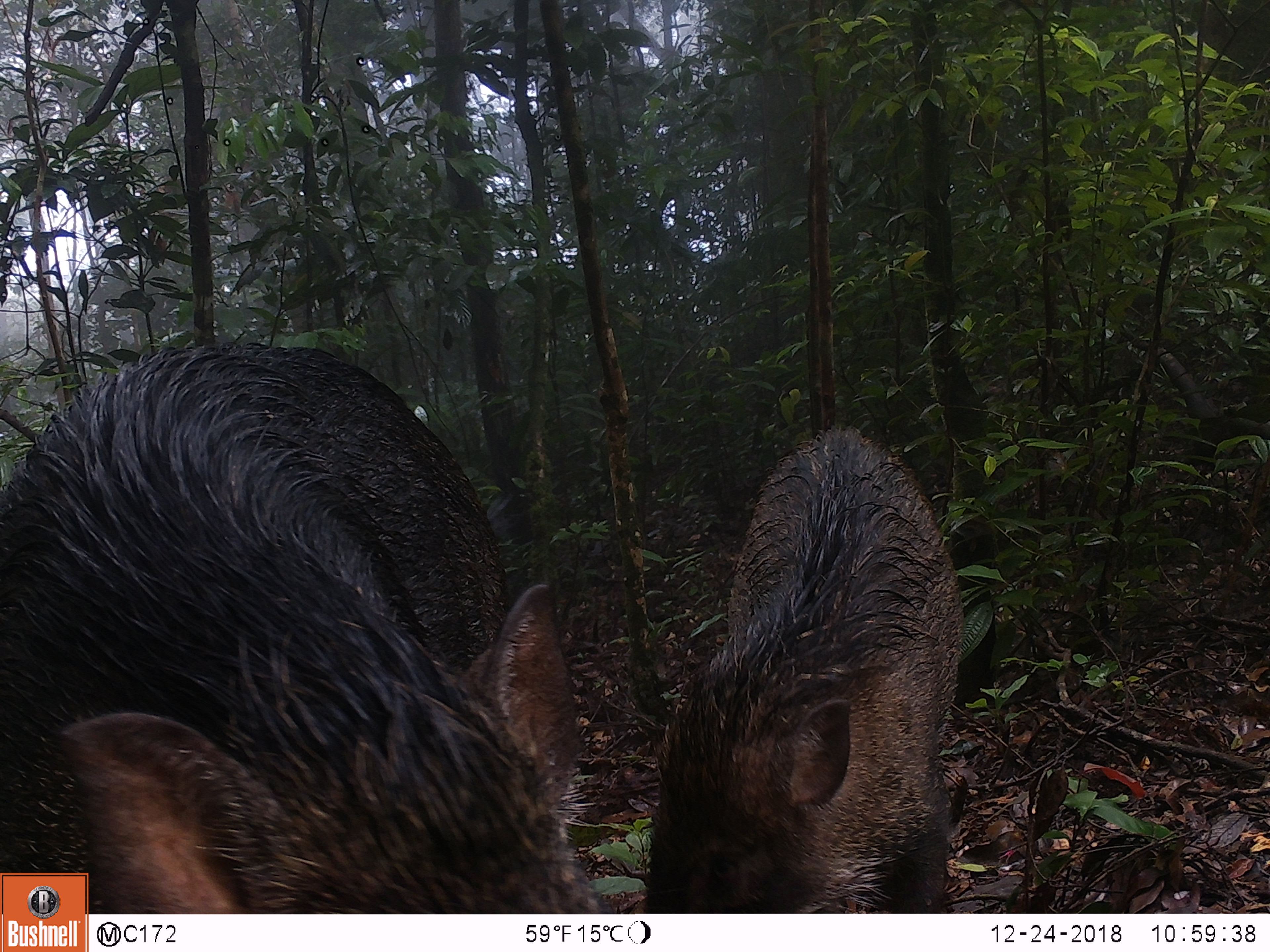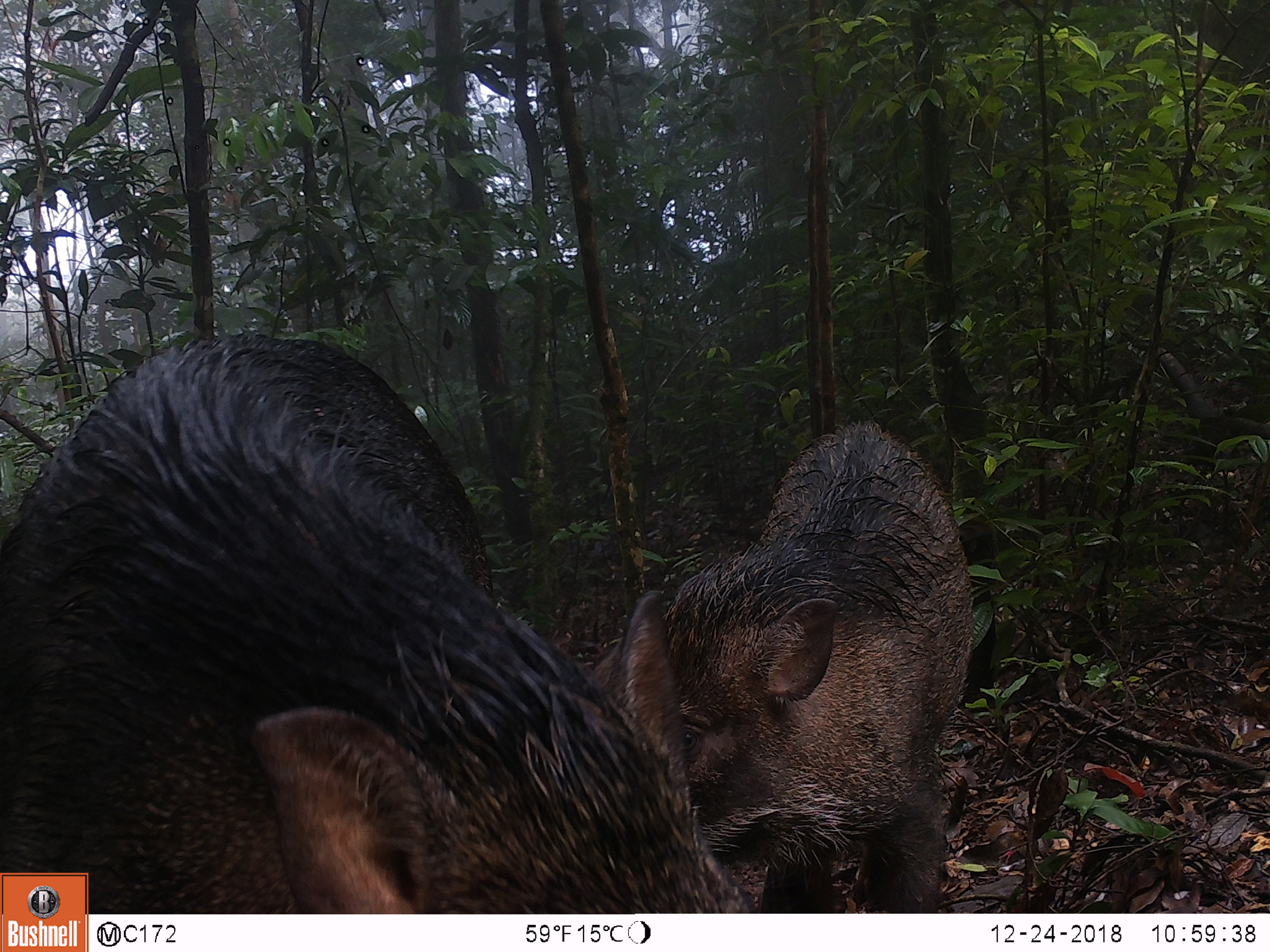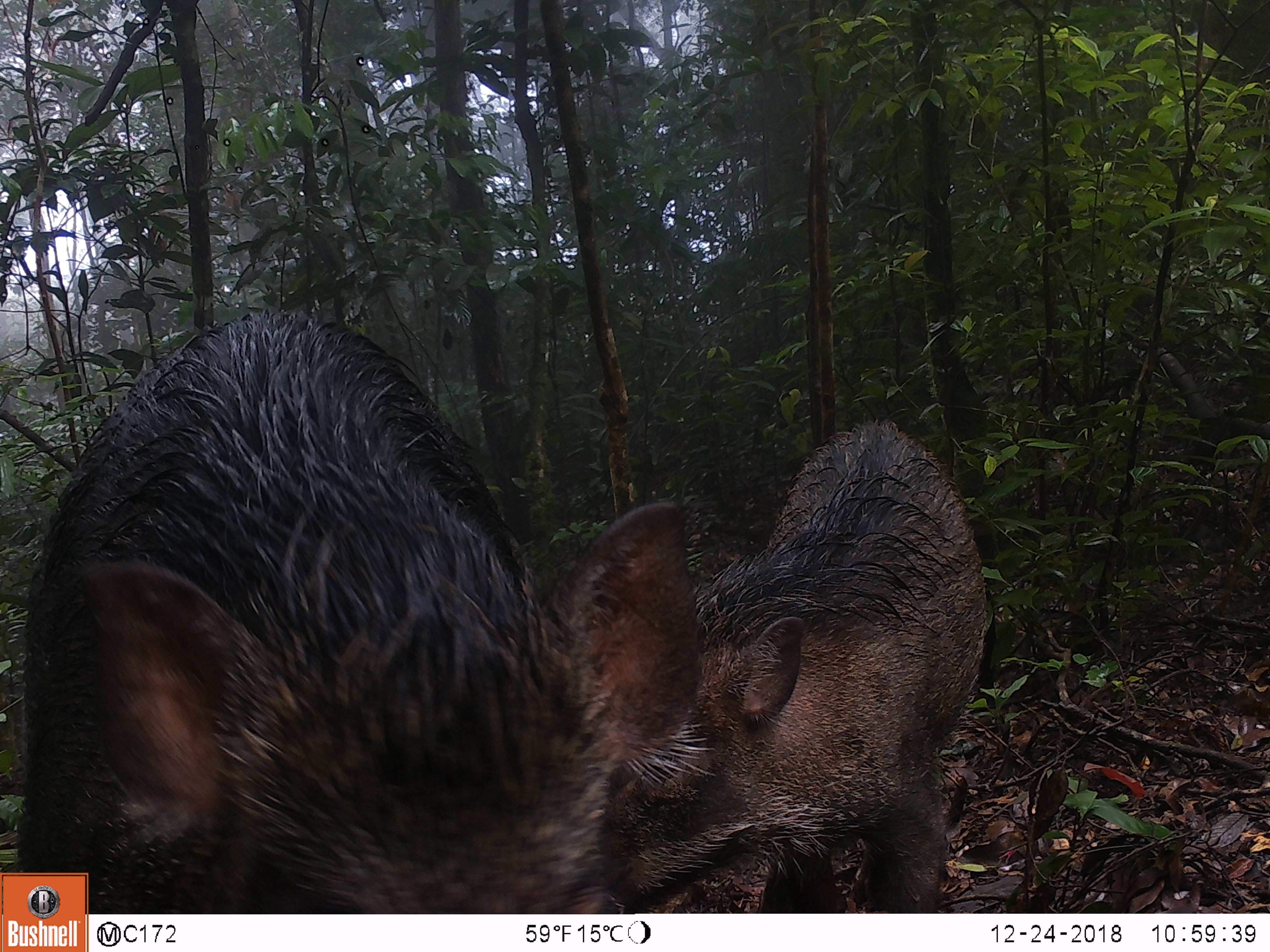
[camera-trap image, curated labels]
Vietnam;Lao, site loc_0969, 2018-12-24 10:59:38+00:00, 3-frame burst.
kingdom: Animalia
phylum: Chordata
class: Mammalia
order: Artiodactyla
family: Suidae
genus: Sus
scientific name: Sus scrofa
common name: eurasian wild pig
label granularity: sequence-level